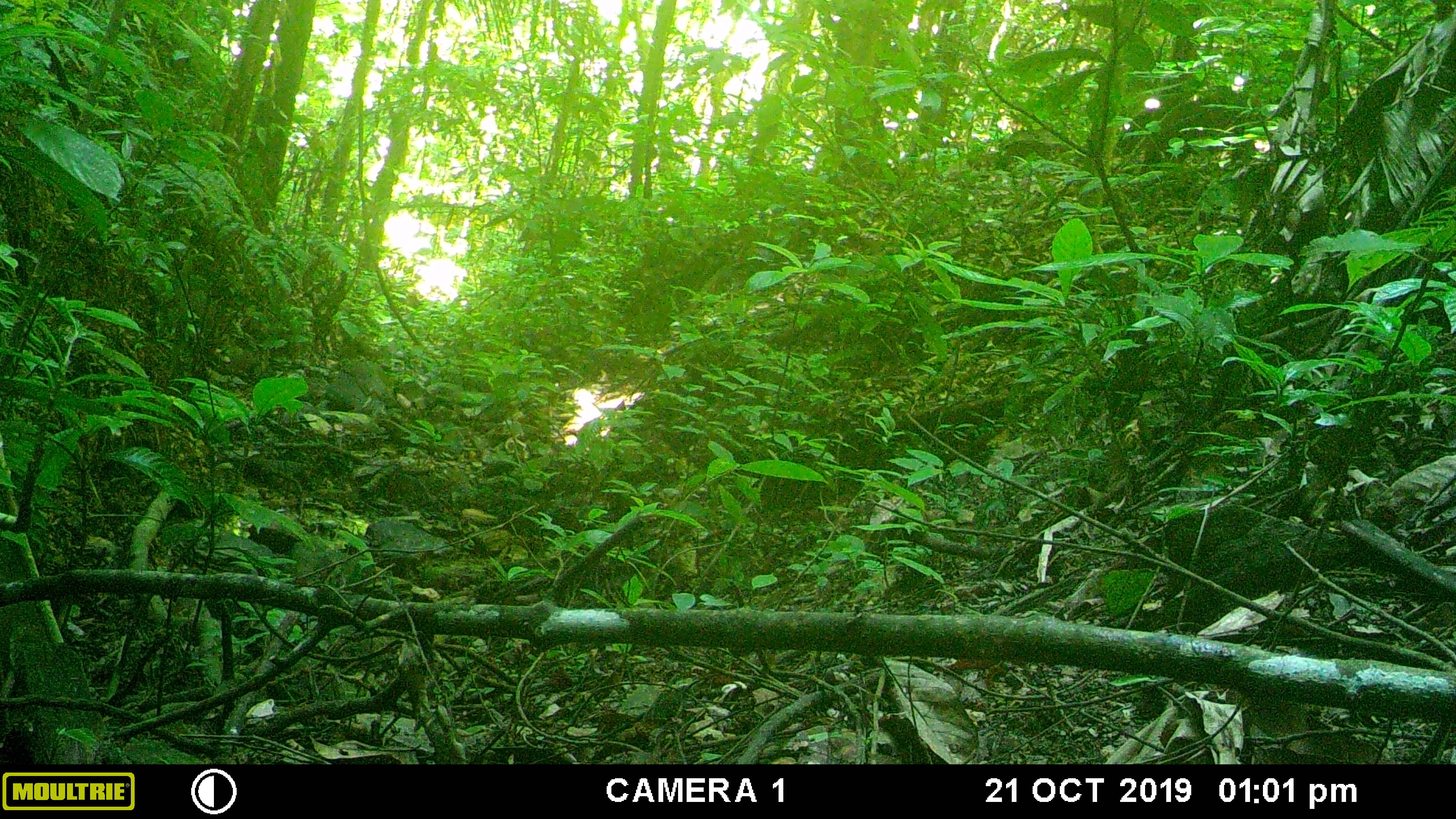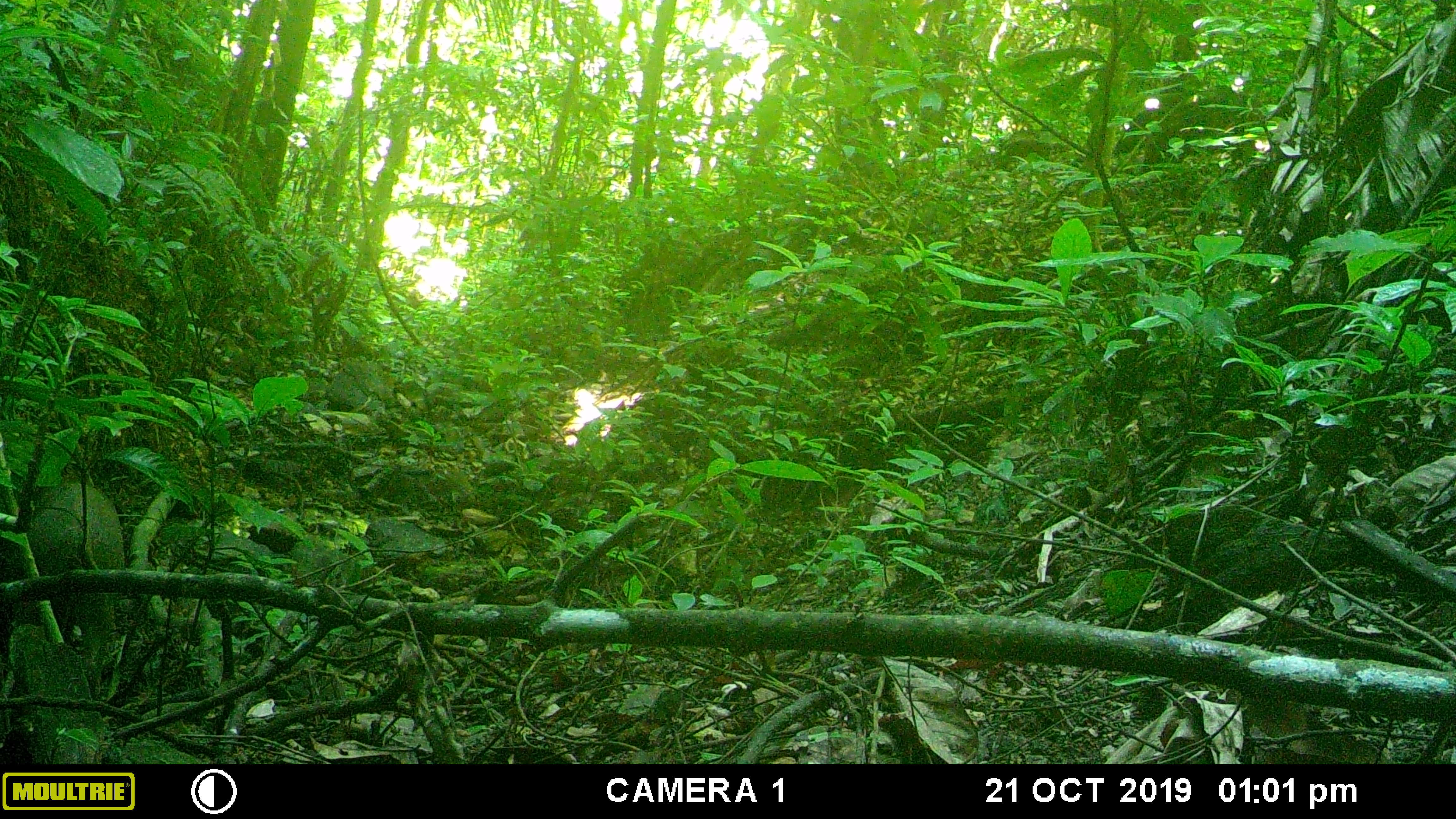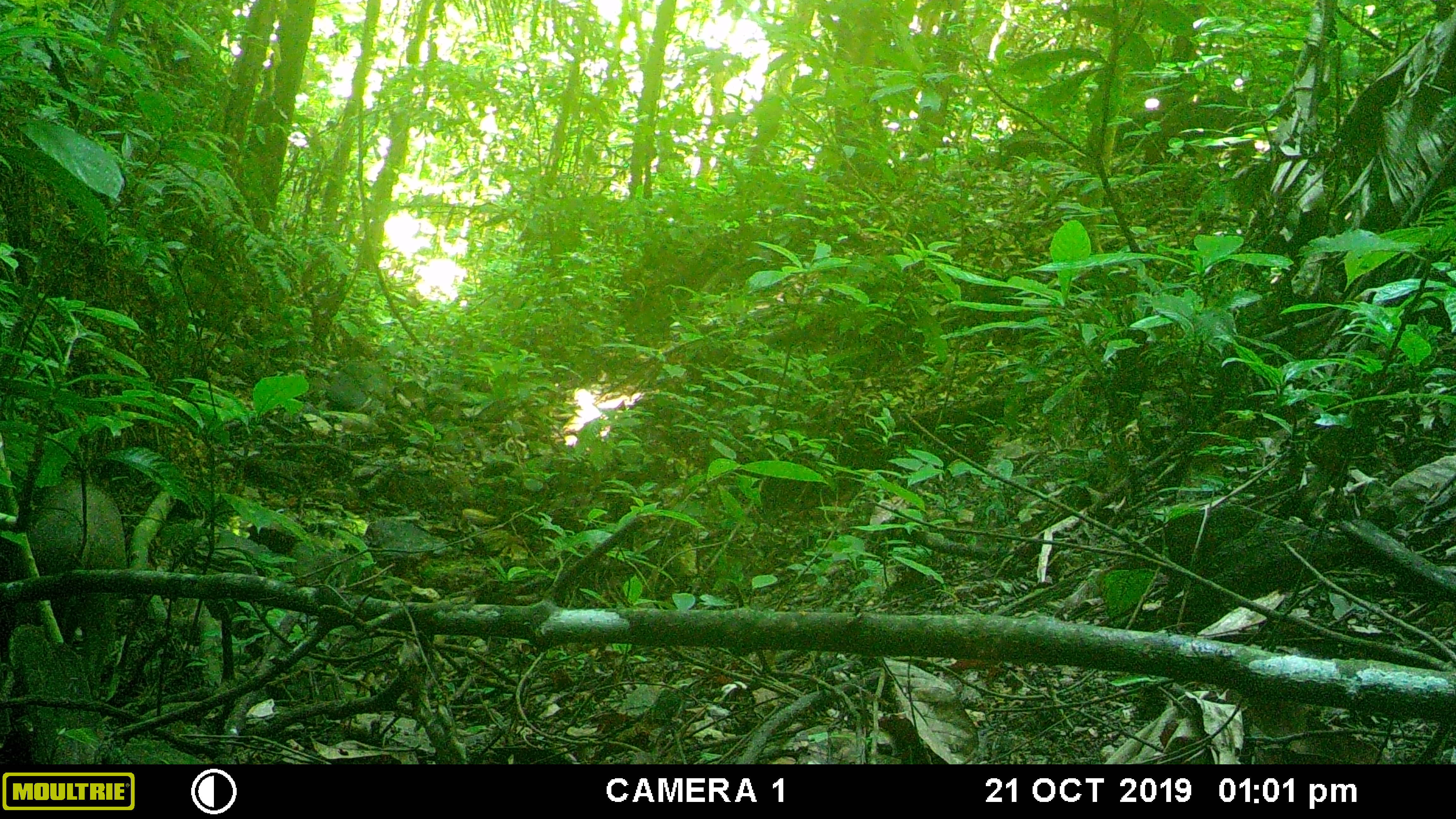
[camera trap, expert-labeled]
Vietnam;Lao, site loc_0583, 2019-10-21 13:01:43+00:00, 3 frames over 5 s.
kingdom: Animalia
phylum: Chordata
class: Mammalia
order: Artiodactyla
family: Suidae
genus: Sus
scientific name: Sus scrofa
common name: eurasian wild pig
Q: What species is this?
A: Eurasian wild pig (Sus scrofa).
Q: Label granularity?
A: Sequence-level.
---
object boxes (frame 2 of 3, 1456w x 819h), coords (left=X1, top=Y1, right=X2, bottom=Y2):
eurasian wild pig: (left=27, top=478, right=122, bottom=697)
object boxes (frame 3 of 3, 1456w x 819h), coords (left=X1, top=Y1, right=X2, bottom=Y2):
eurasian wild pig: (left=28, top=475, right=128, bottom=702)